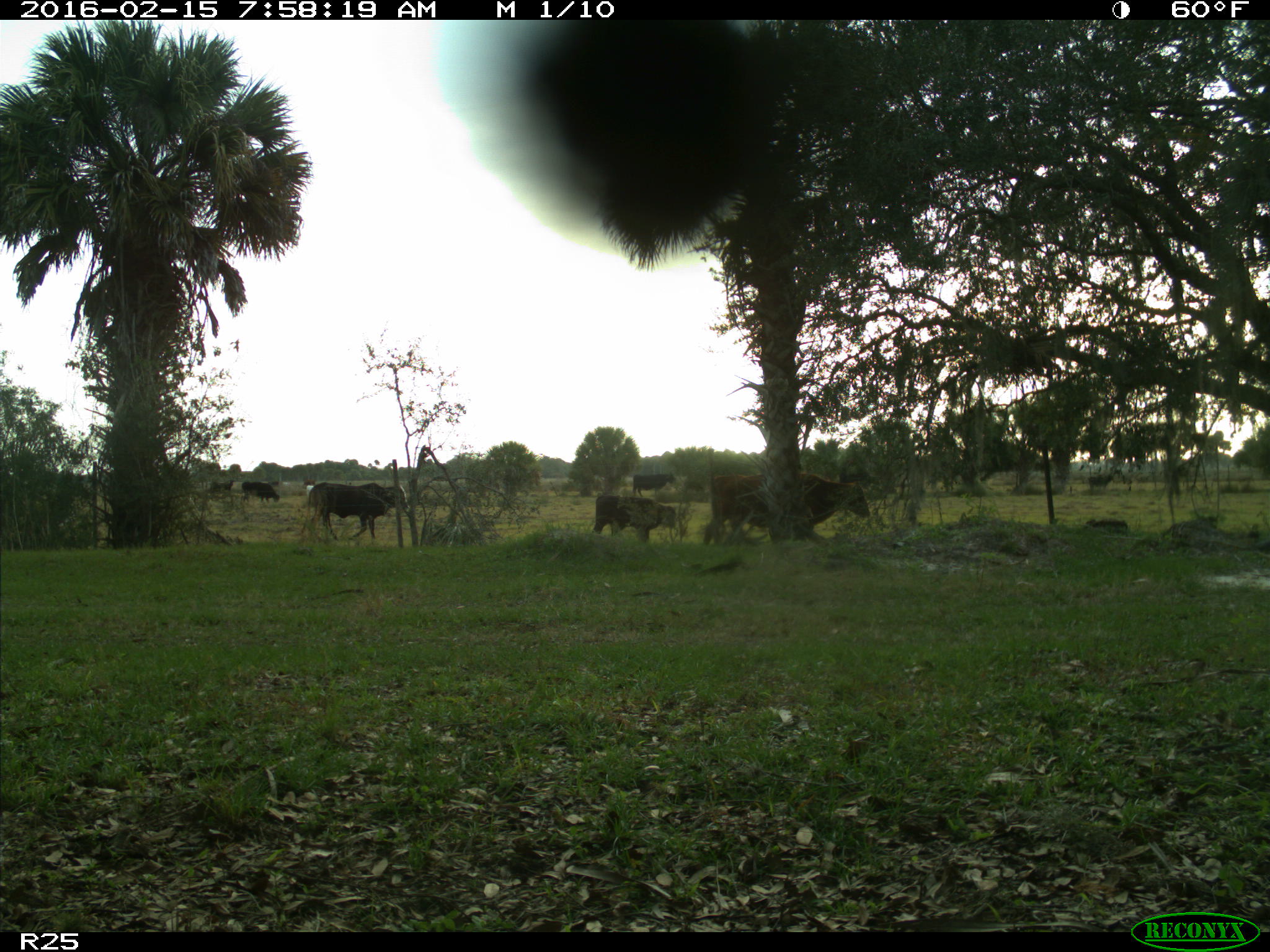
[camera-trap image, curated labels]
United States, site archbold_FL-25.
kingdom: Animalia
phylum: Chordata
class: Mammalia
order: Artiodactyla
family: Bovidae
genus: Bos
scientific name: Bos taurus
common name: domestic cow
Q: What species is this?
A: Bos taurus (domestic cow).